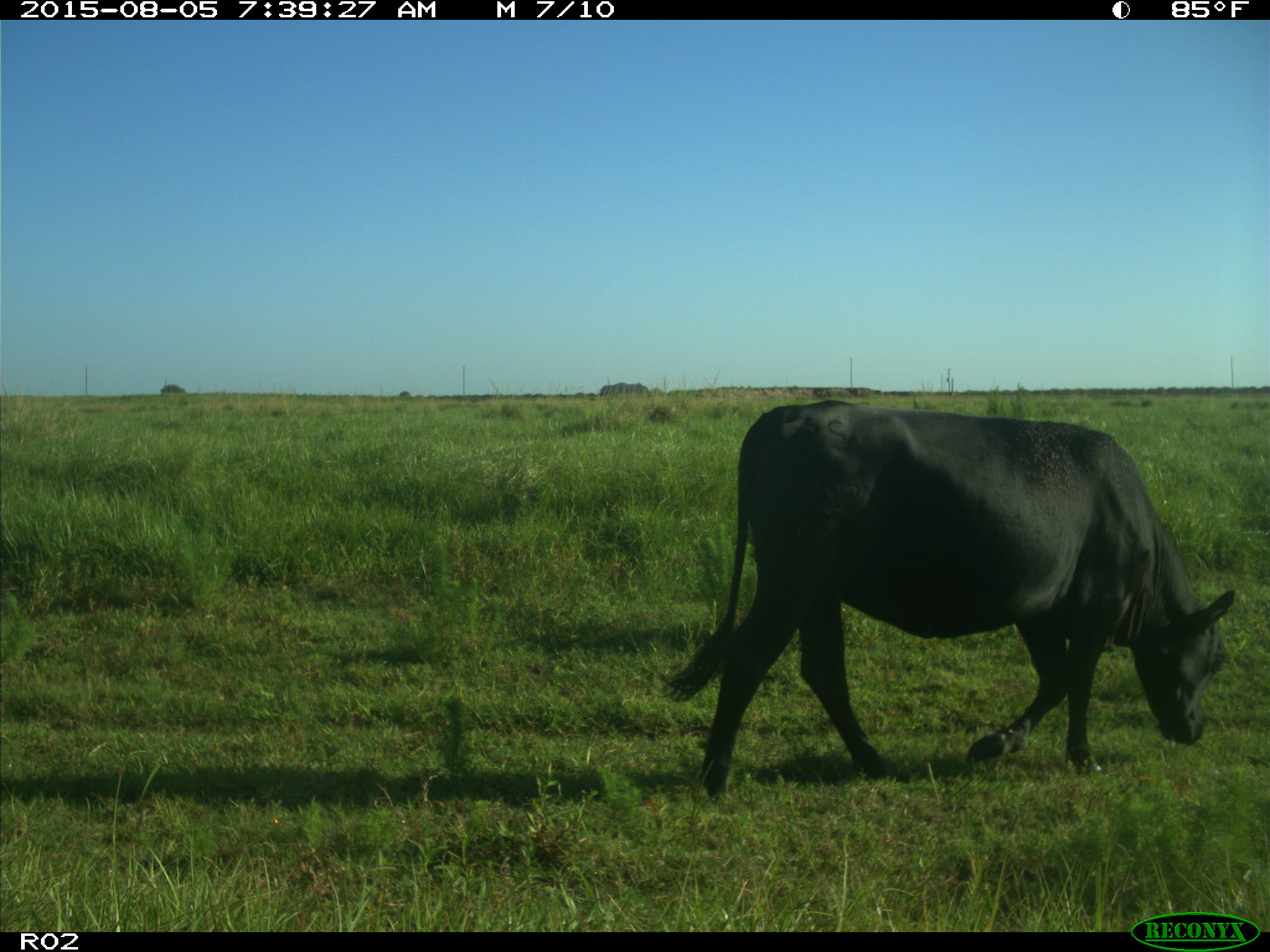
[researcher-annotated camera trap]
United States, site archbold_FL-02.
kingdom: Animalia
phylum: Chordata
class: Mammalia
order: Artiodactyla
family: Bovidae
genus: Bos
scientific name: Bos taurus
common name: domestic cow